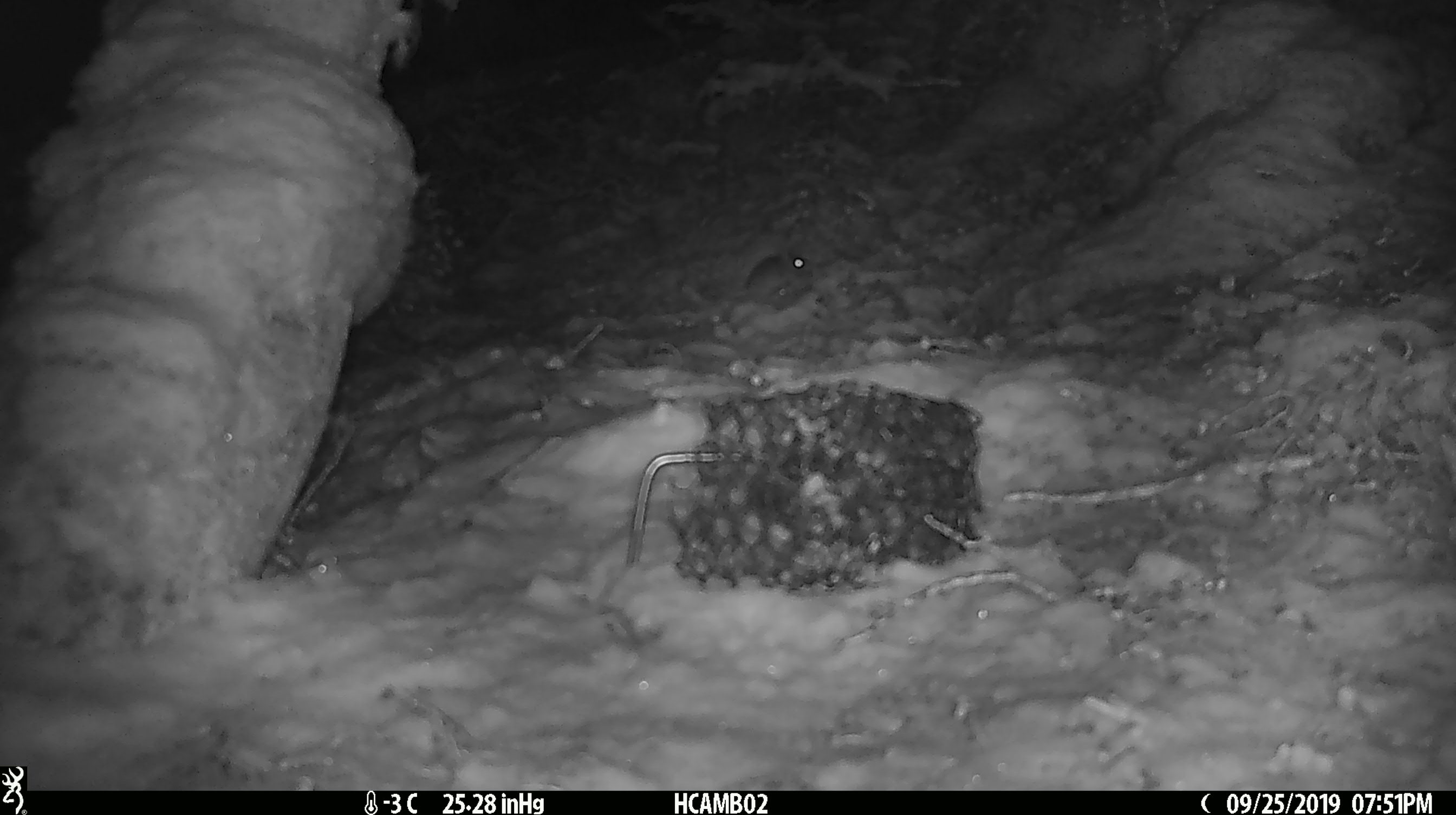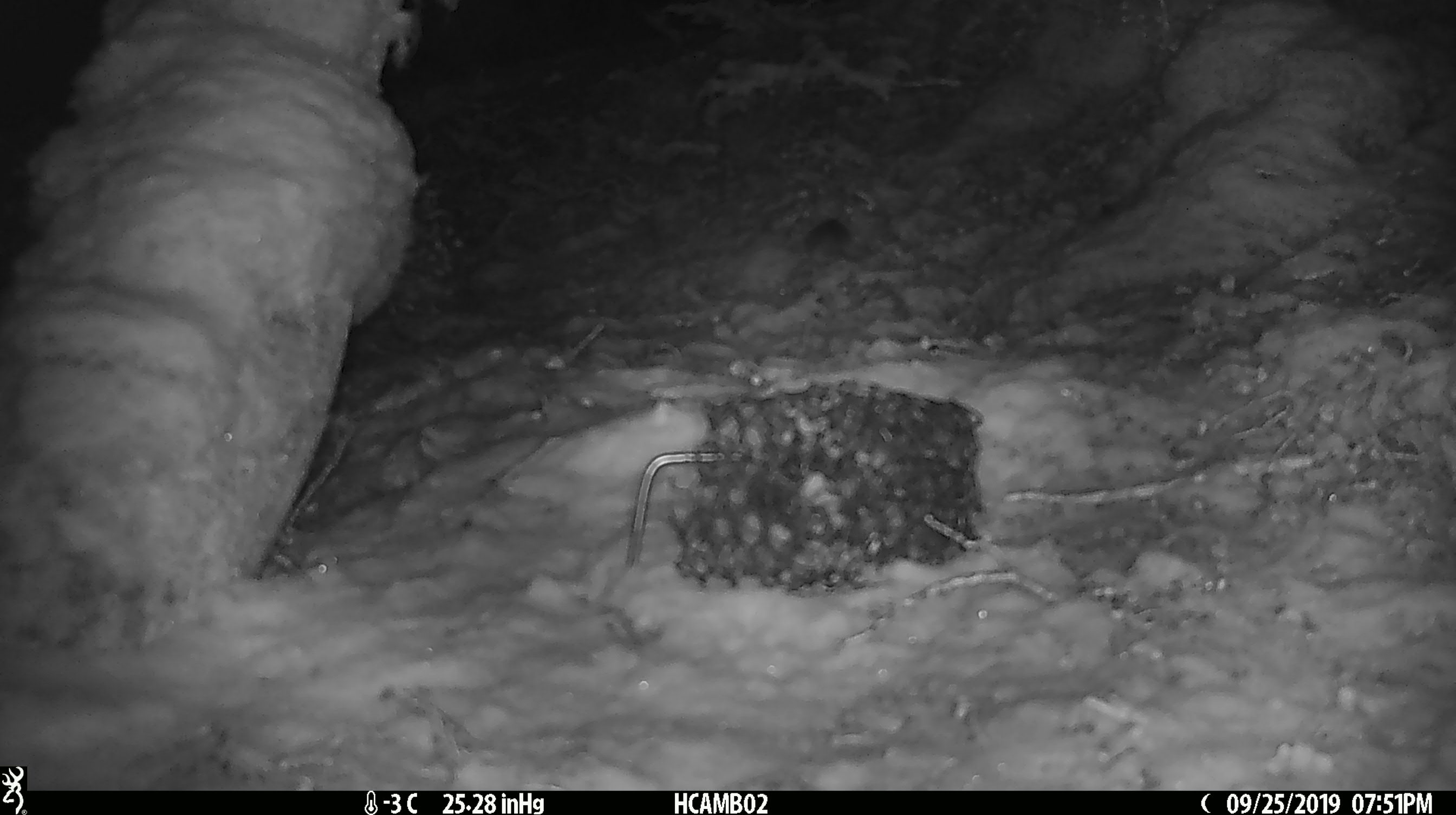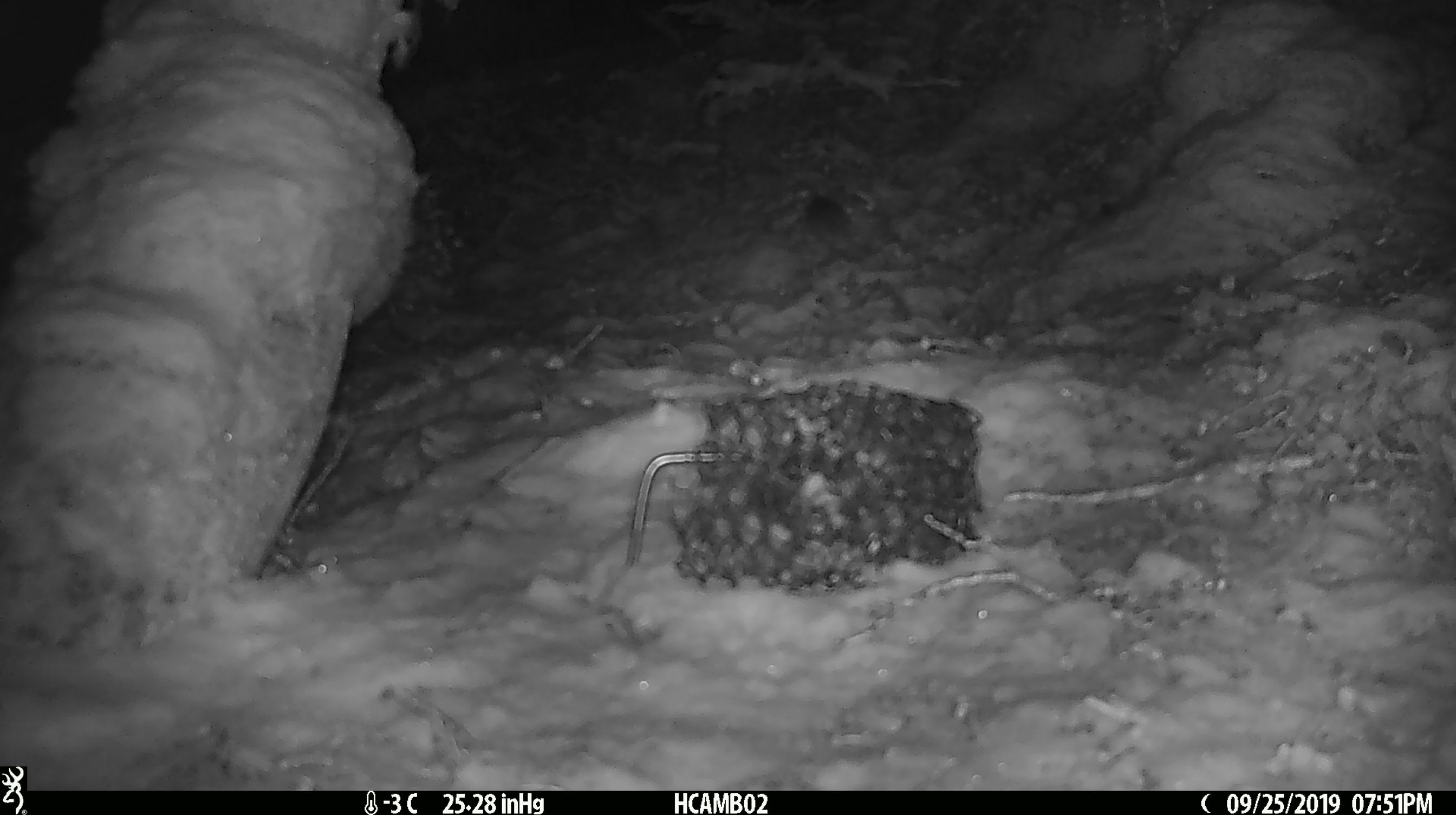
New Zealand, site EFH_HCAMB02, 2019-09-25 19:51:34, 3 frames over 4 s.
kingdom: Animalia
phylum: Chordata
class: Mammalia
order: Rodentia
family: Muridae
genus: Mus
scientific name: Mus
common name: mouse